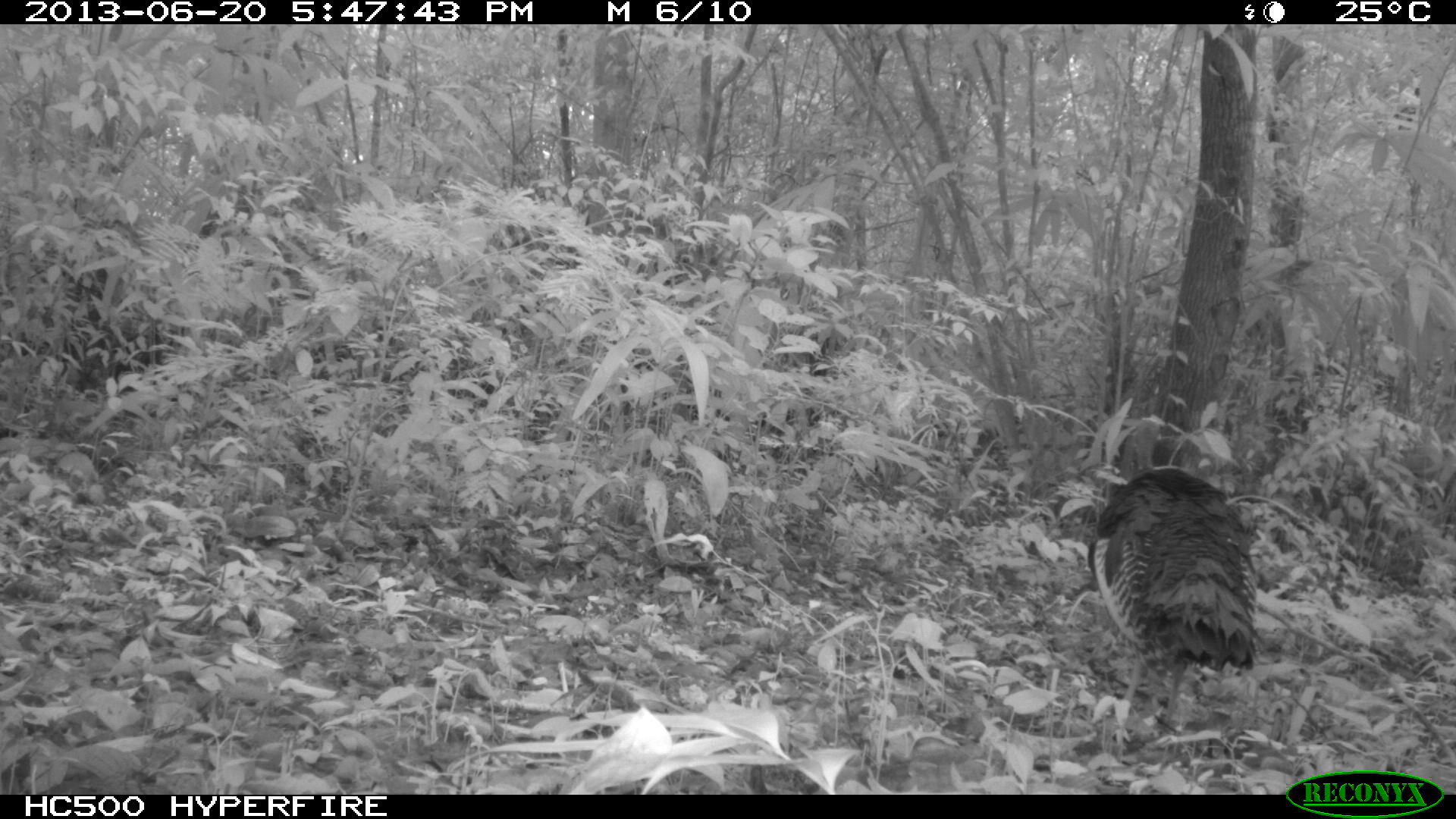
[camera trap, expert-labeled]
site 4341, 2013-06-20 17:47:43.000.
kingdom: Animalia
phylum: Chordata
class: Aves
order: Galliformes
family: Phasianidae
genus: Meleagris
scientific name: Meleagris ocellata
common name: ocellated turkey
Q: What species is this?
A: Meleagris ocellata (ocellated turkey).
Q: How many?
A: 1.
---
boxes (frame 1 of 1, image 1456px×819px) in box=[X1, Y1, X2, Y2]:
meleagris ocellata: box=[1085, 413, 1256, 738]